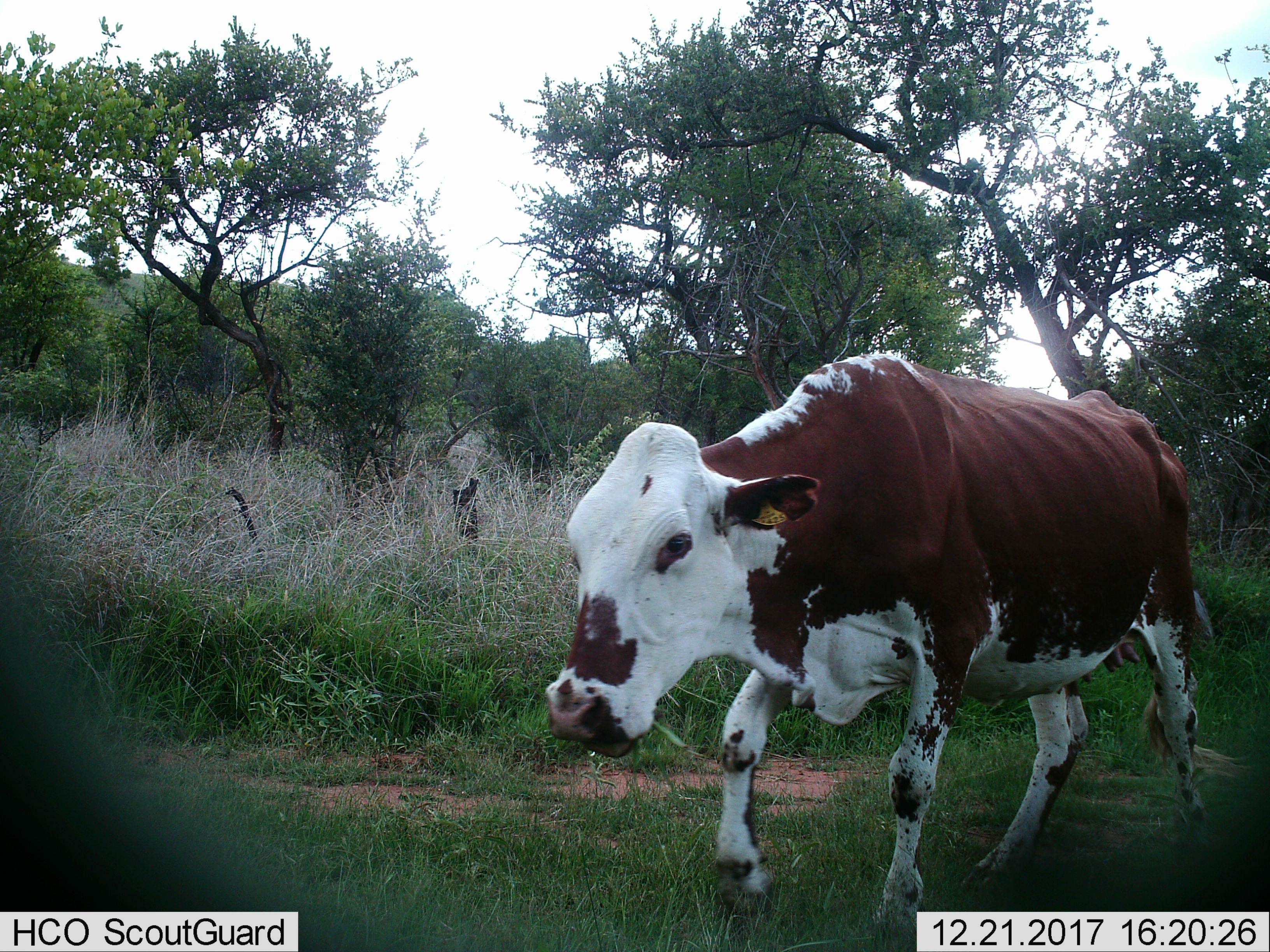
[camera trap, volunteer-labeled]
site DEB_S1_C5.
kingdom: Animalia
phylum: Chordata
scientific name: Vertebrata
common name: domestic animal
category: domesticanimal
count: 1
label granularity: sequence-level